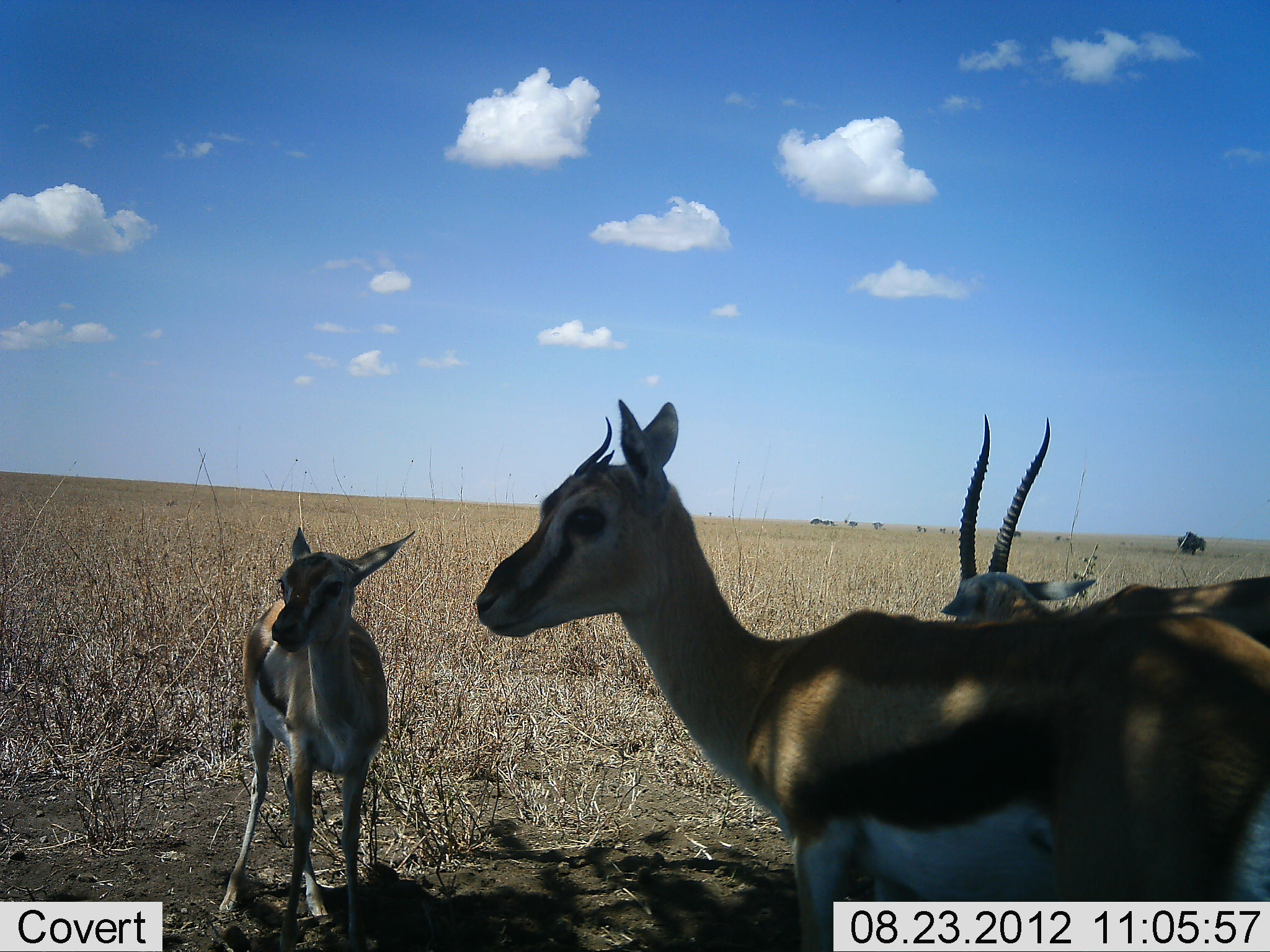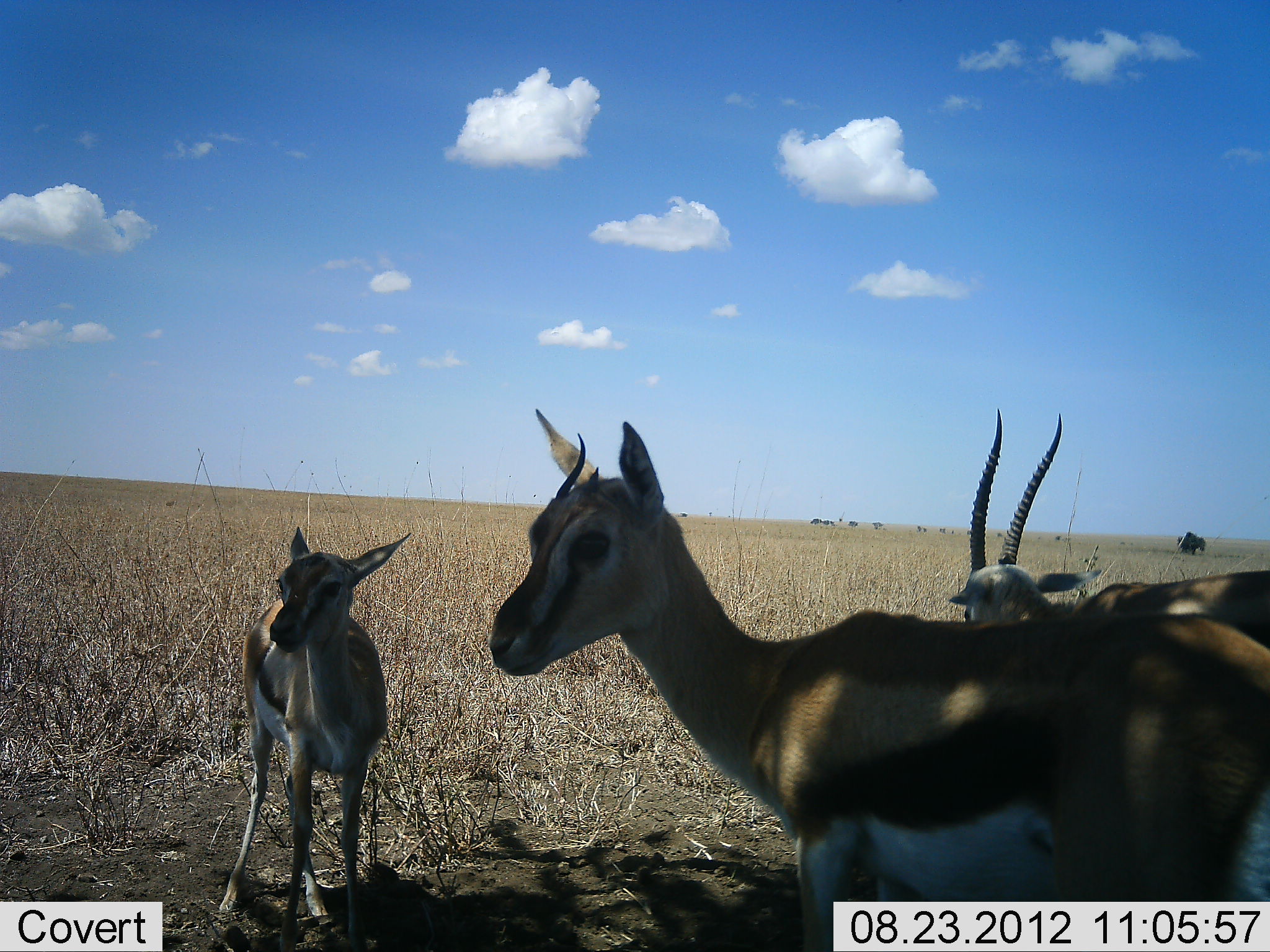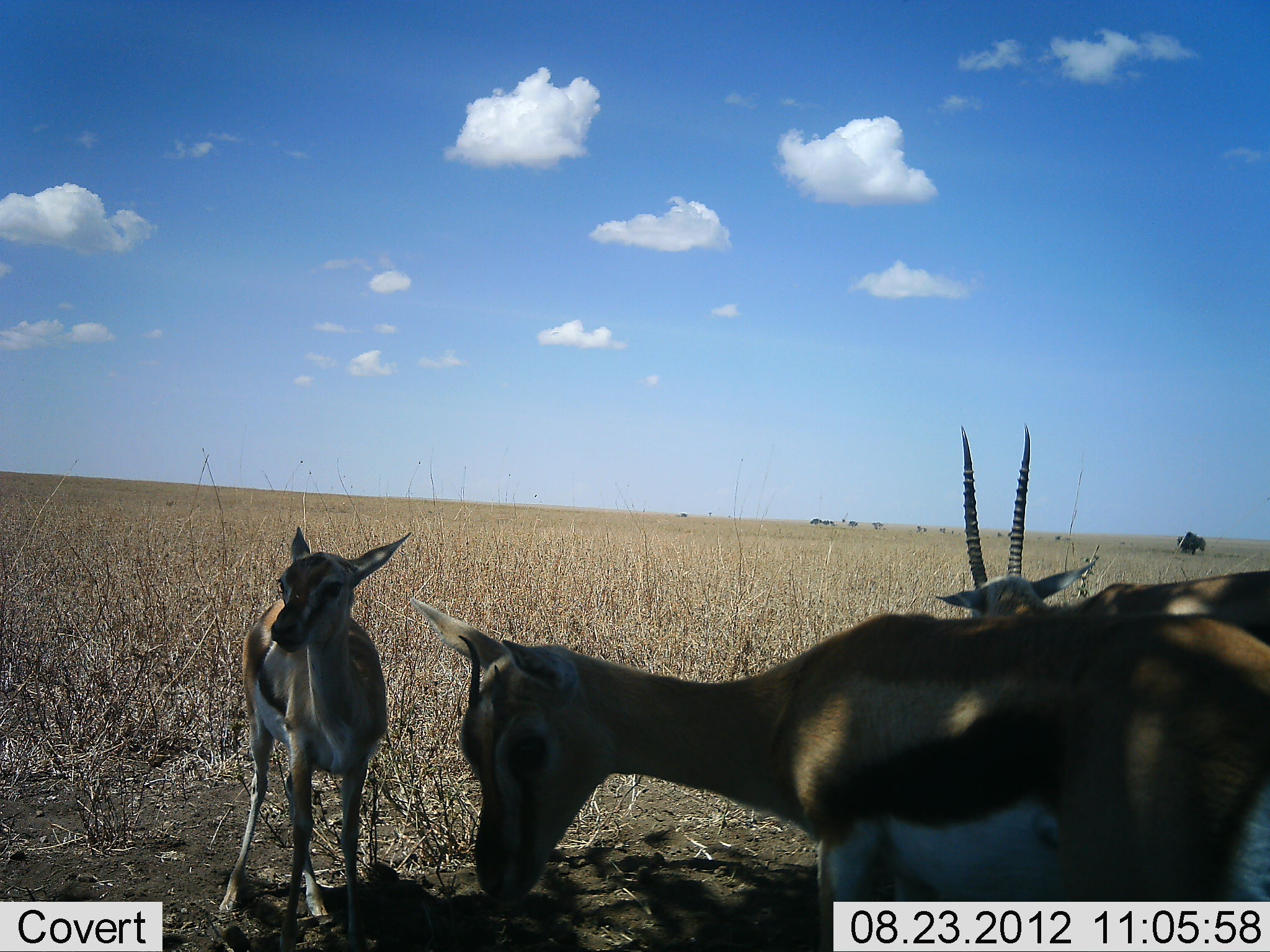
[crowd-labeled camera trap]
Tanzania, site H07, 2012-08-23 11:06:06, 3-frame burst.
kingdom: Animalia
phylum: Chordata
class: Mammalia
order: Artiodactyla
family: Bovidae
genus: Eudorcas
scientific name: Eudorcas thomsonii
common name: thomson's gazelle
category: gazellethomsons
Gazellethomsons (thomson's gazelle) (Eudorcas thomsonii), count 3. Behavior (volunteer vote fractions): standing 90%, resting 20%, moving 0%, interacting 0%. Young present (vote fraction): 80%. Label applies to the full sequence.